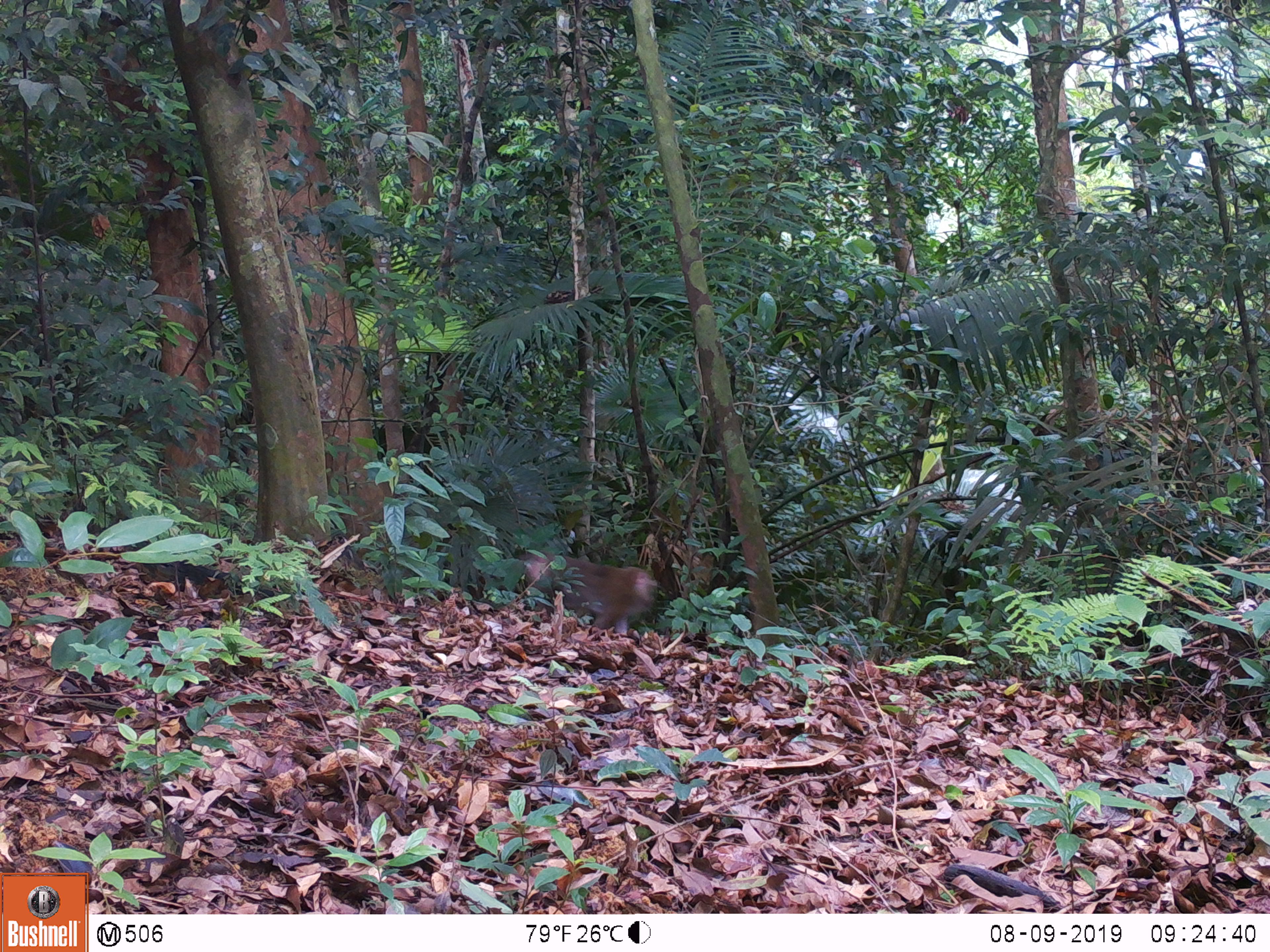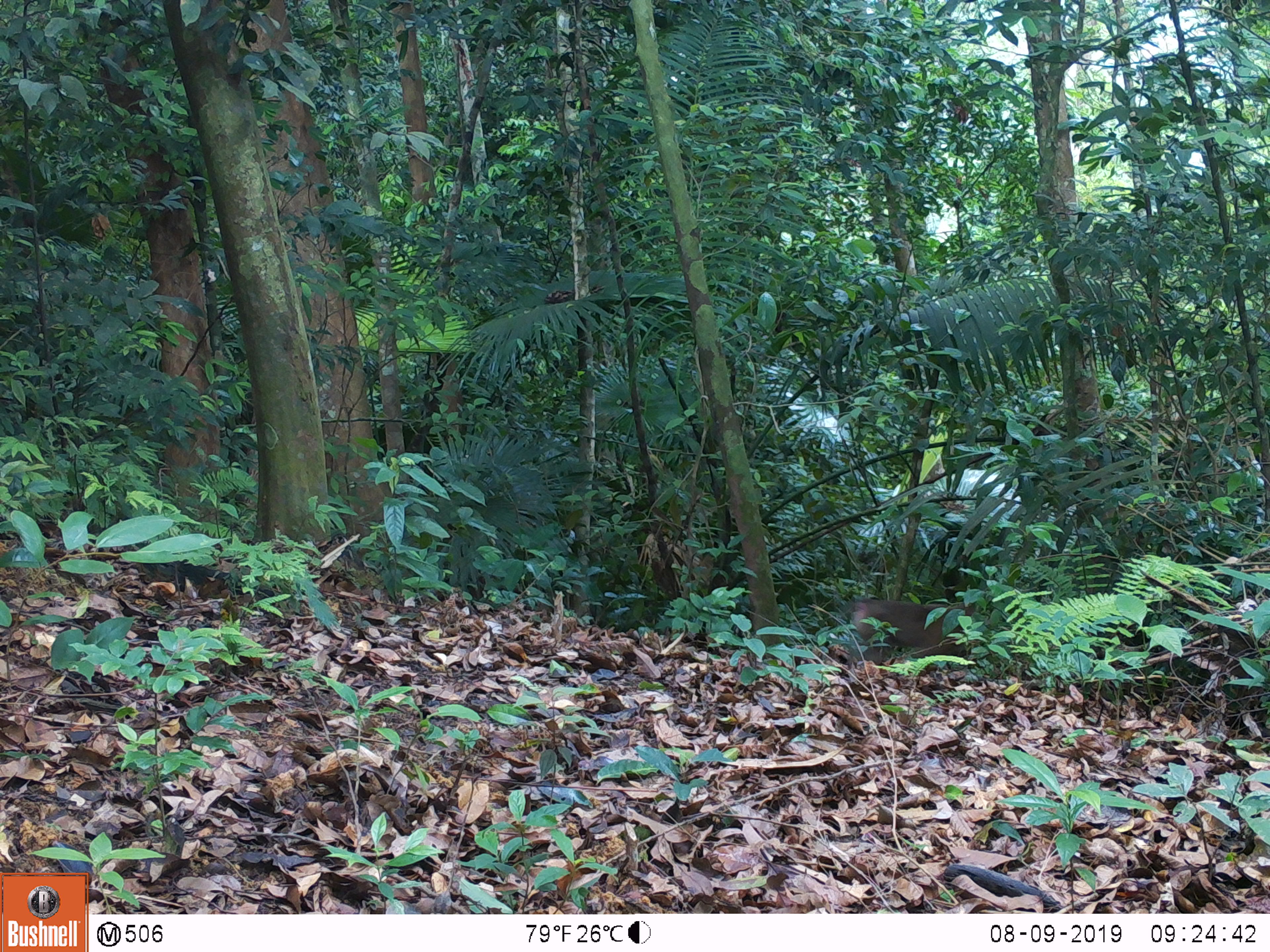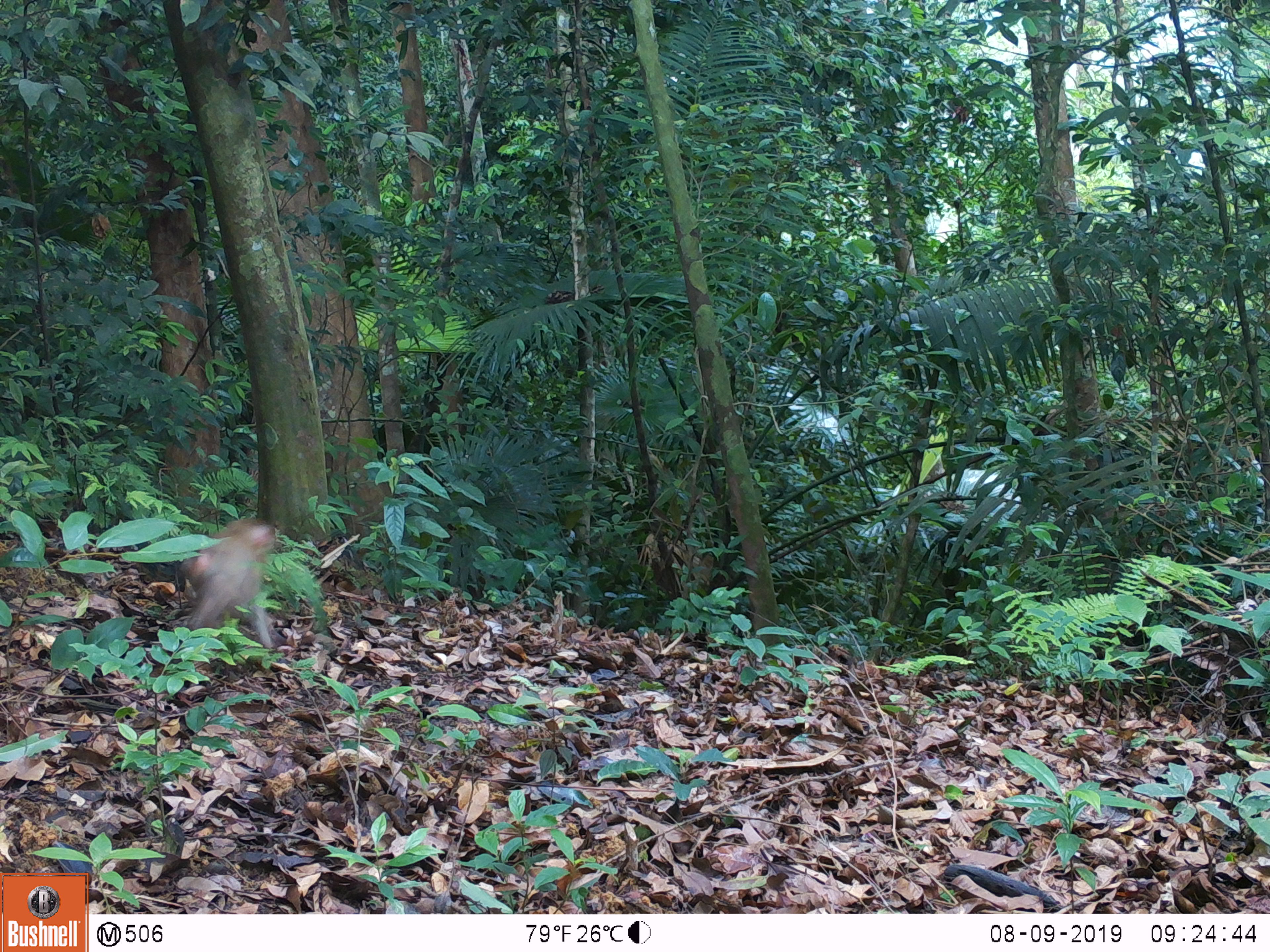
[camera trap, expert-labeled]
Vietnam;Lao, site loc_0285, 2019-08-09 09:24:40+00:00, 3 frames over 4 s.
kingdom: Animalia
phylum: Chordata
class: Mammalia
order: Primates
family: Cercopithecidae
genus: Macaca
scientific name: Macaca nemestrina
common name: pig-tailed macaque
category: pig tailed macaque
Pig tailed macaque (pig-tailed macaque) (Macaca nemestrina). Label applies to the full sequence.